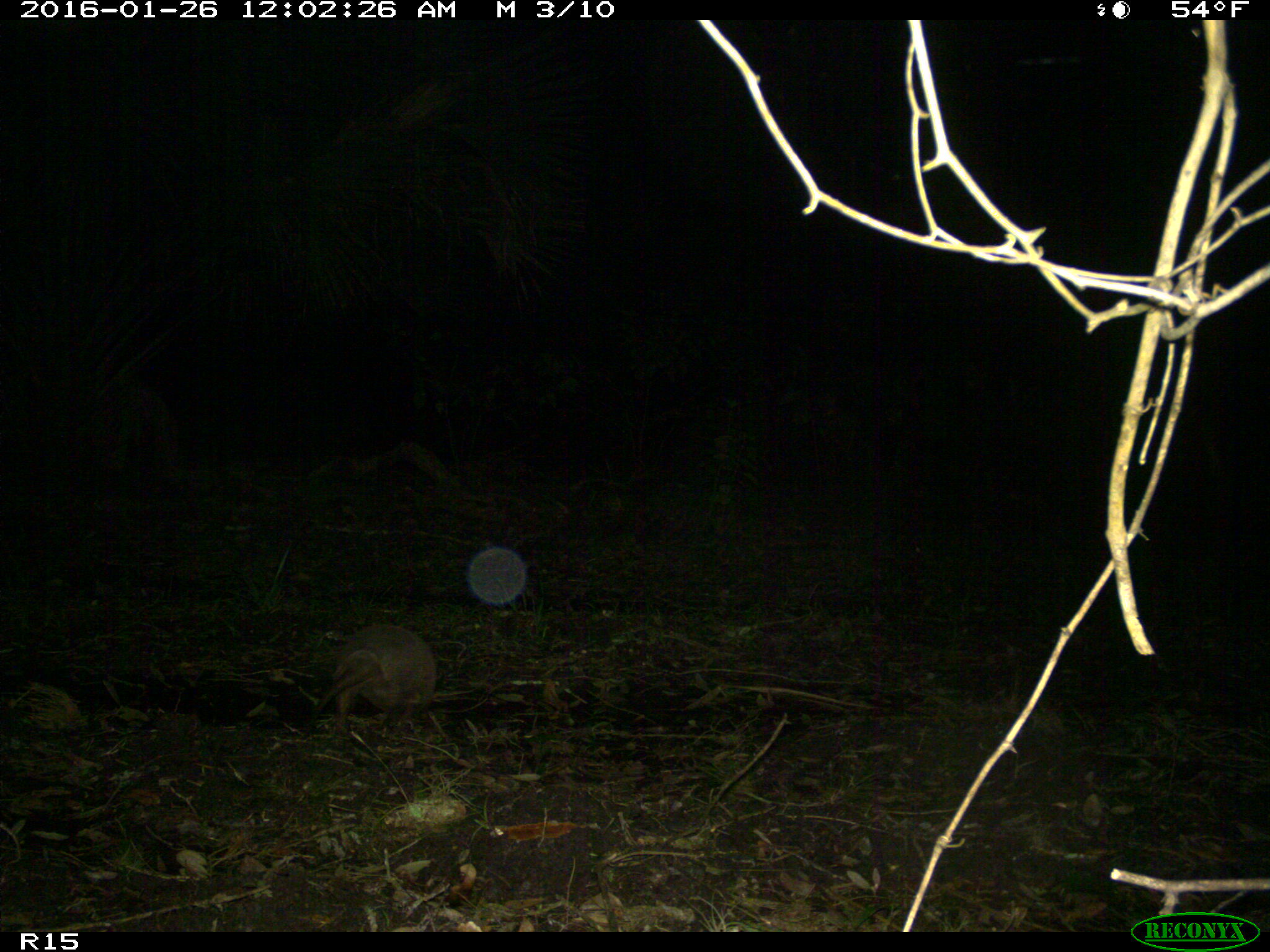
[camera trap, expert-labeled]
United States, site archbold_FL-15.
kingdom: Animalia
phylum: Chordata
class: Mammalia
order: Cingulata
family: Dasypodidae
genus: Dasypus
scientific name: Dasypus novemcinctus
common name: nine-banded armadillo